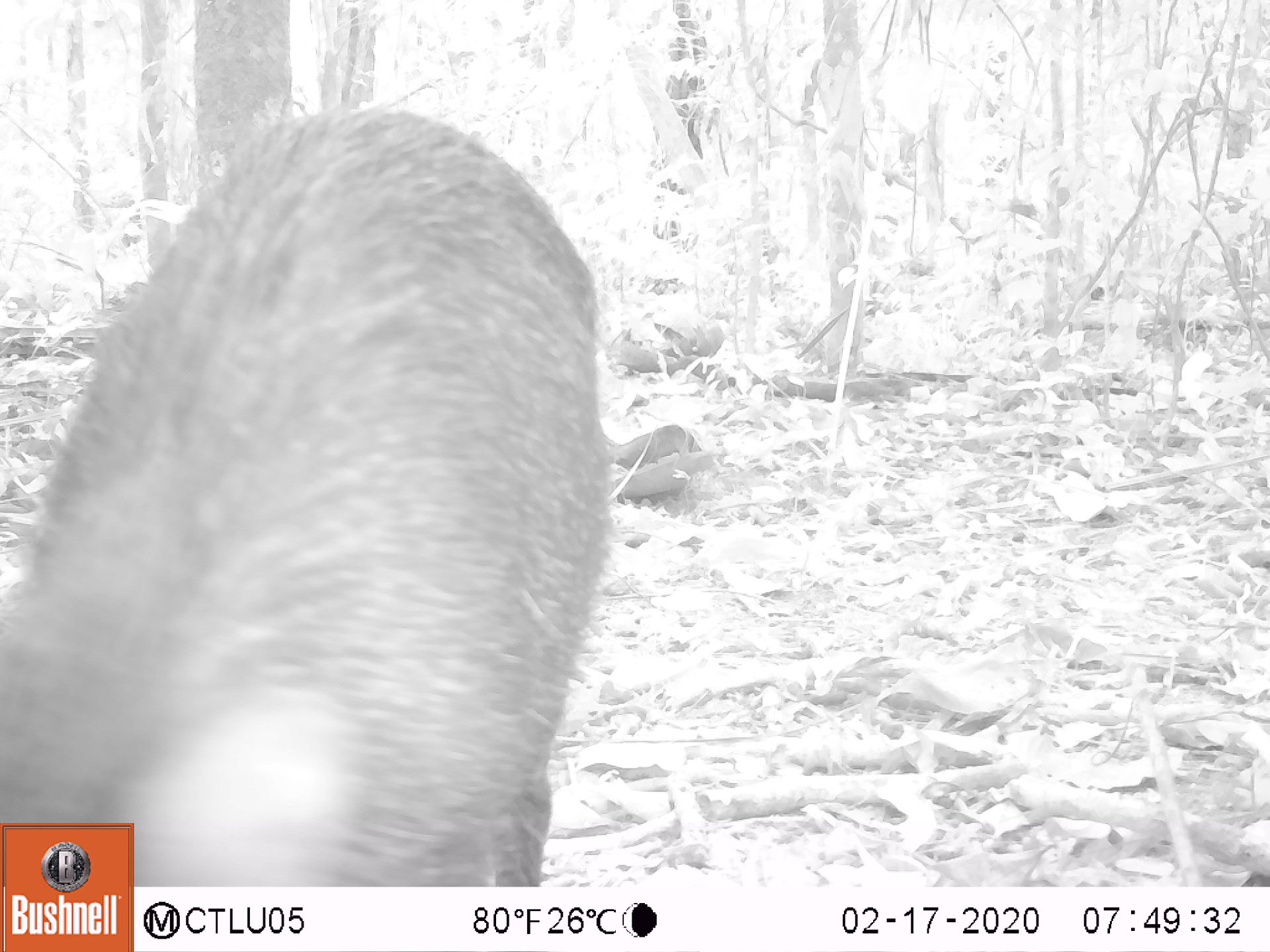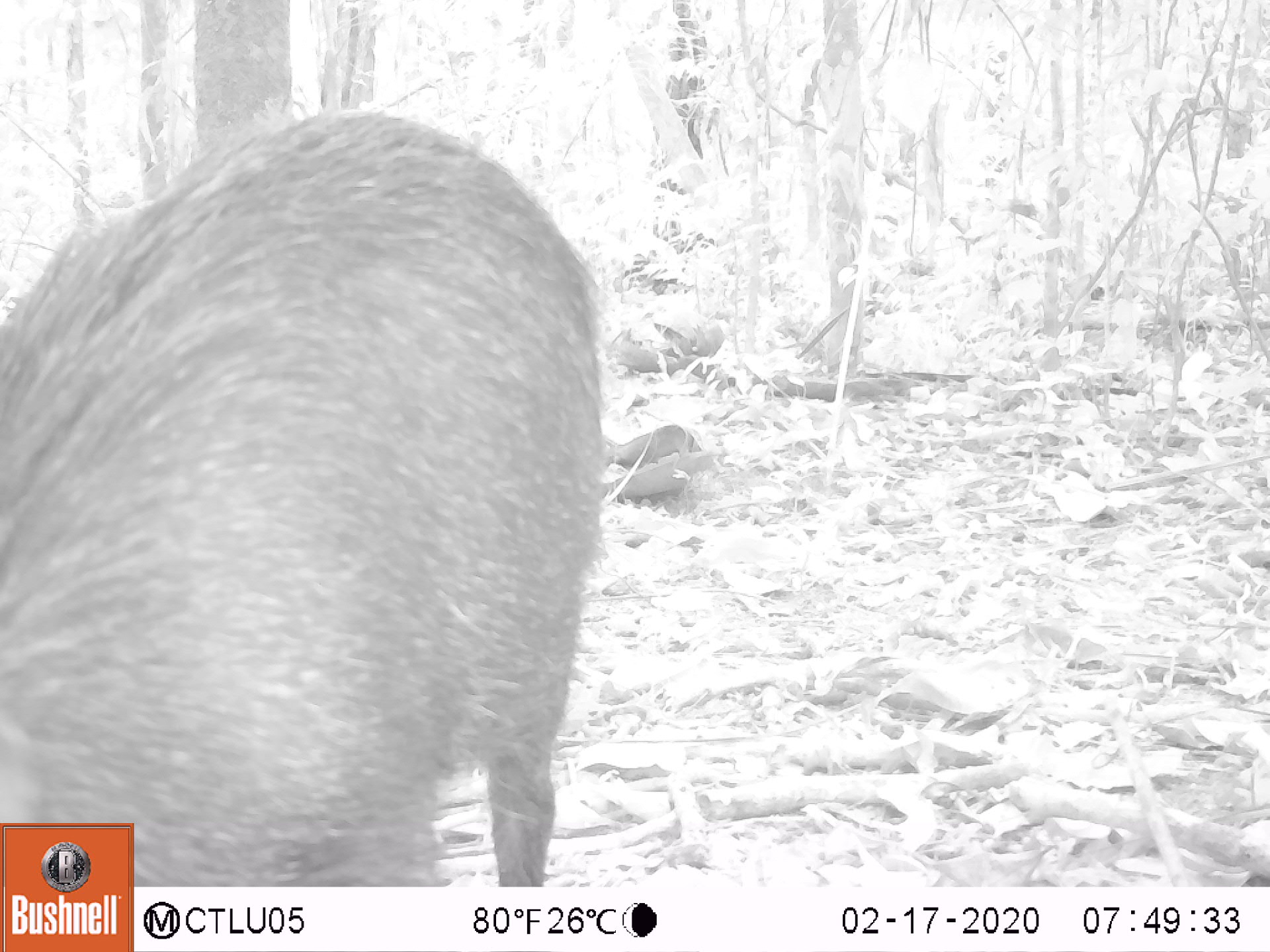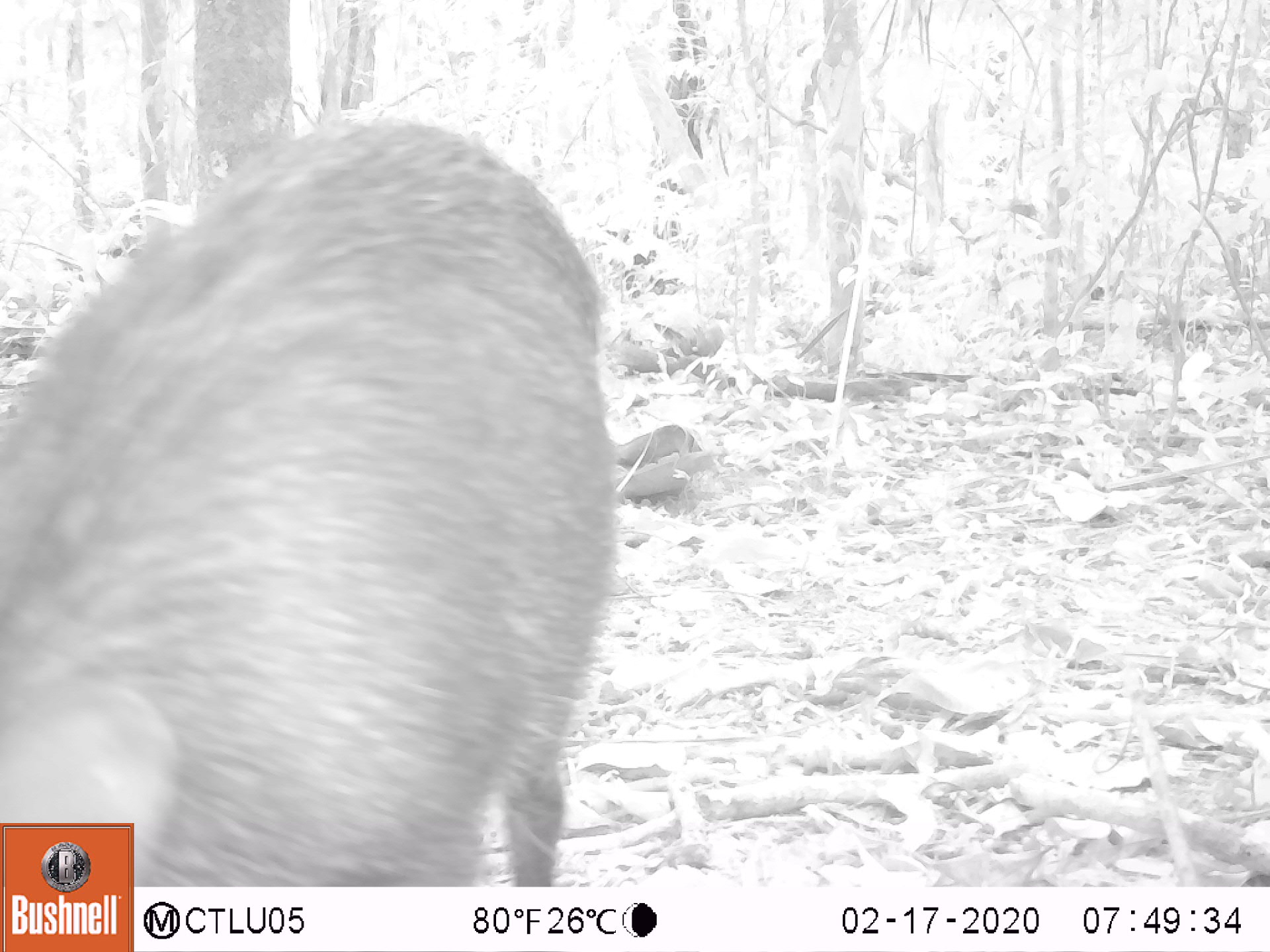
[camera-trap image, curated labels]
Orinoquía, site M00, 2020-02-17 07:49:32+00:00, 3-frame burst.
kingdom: Animalia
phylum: Chordata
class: Mammalia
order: Artiodactyla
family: Tayassuidae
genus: Tayassu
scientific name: Tayassu pecari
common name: white-lipped peccary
White-lipped peccary (Tayassu pecari).